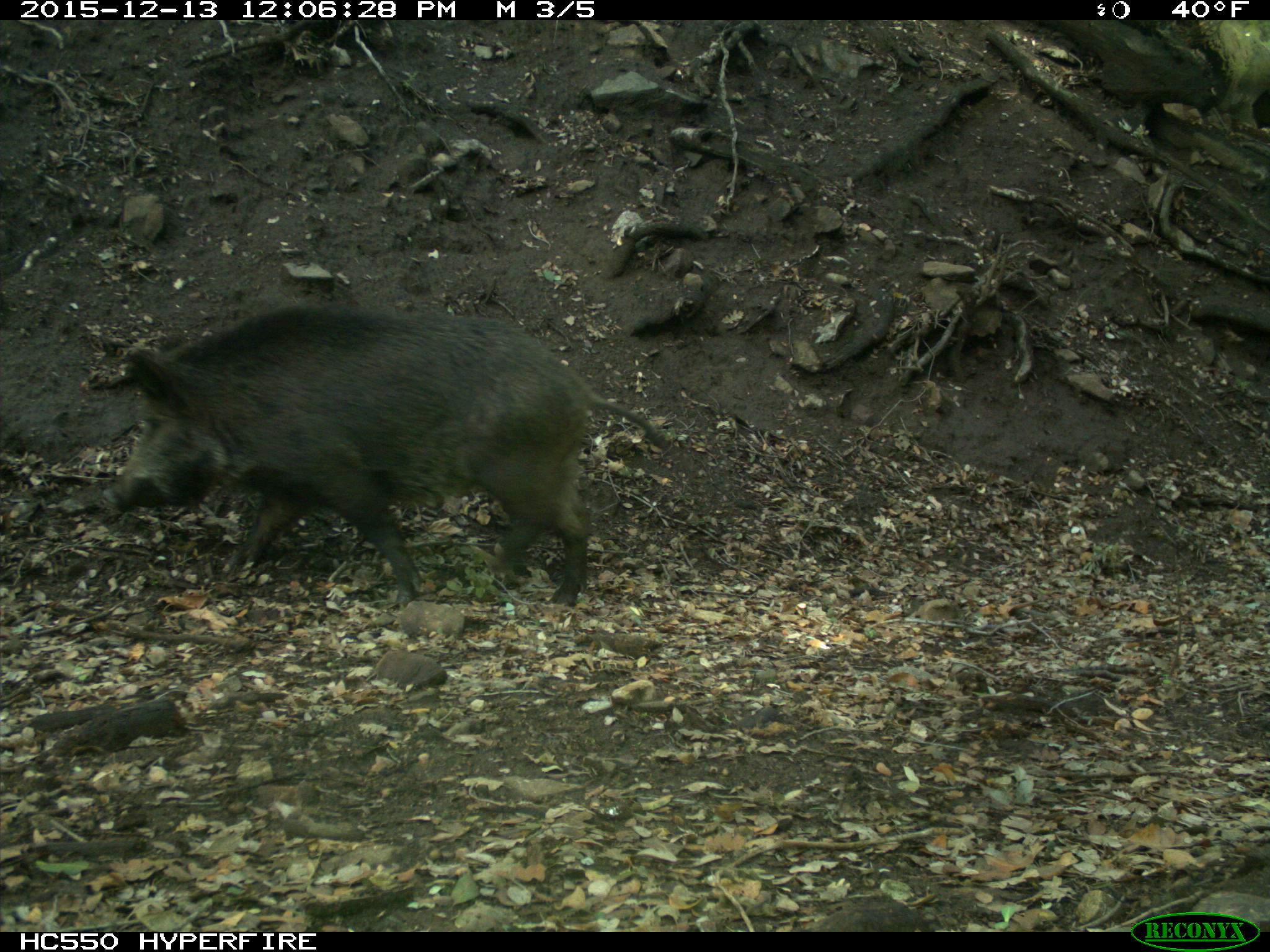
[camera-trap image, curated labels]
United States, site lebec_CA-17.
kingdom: Animalia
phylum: Chordata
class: Mammalia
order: Artiodactyla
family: Suidae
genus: Sus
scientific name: Sus scrofa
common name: wild boar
Sus scrofa (wild boar).